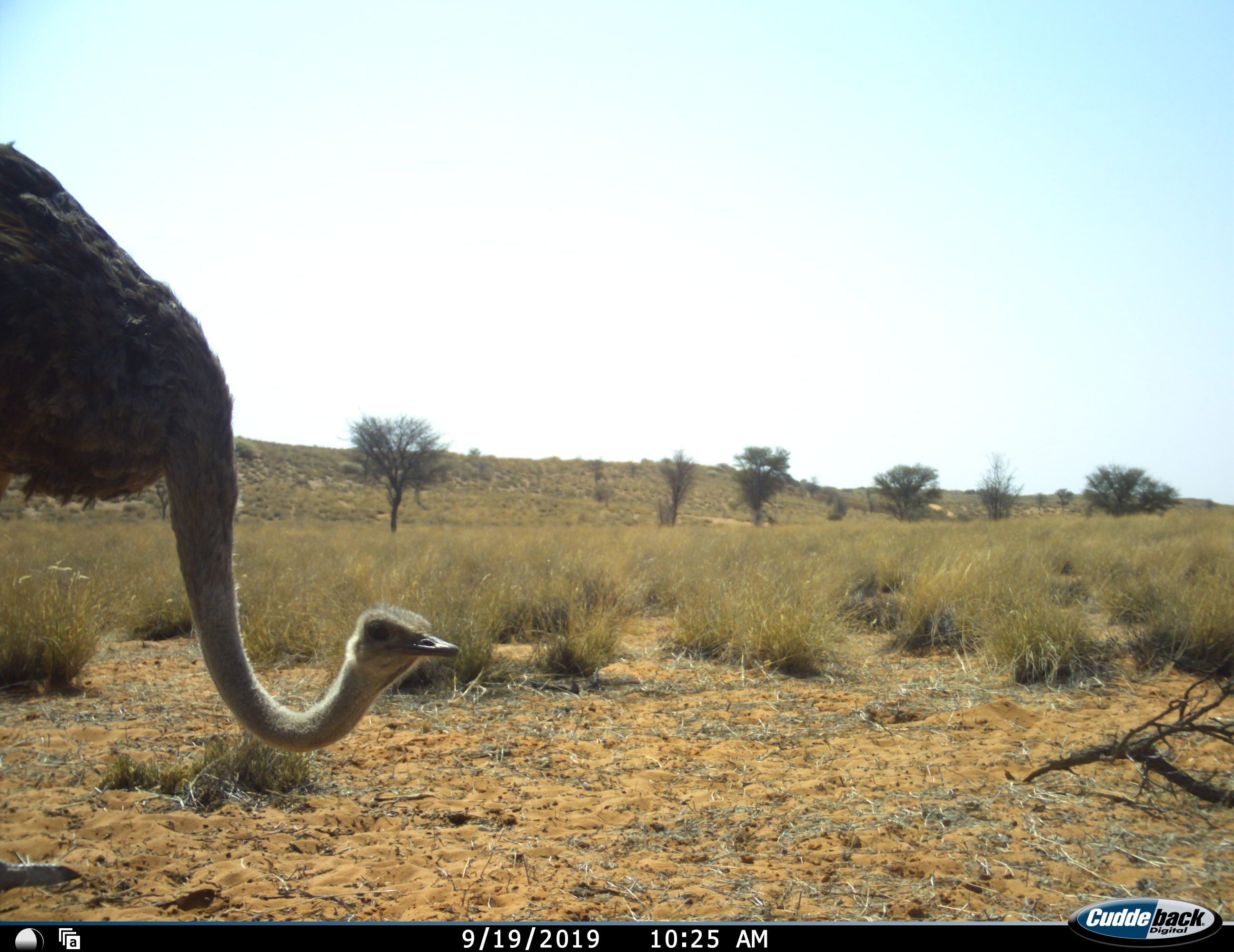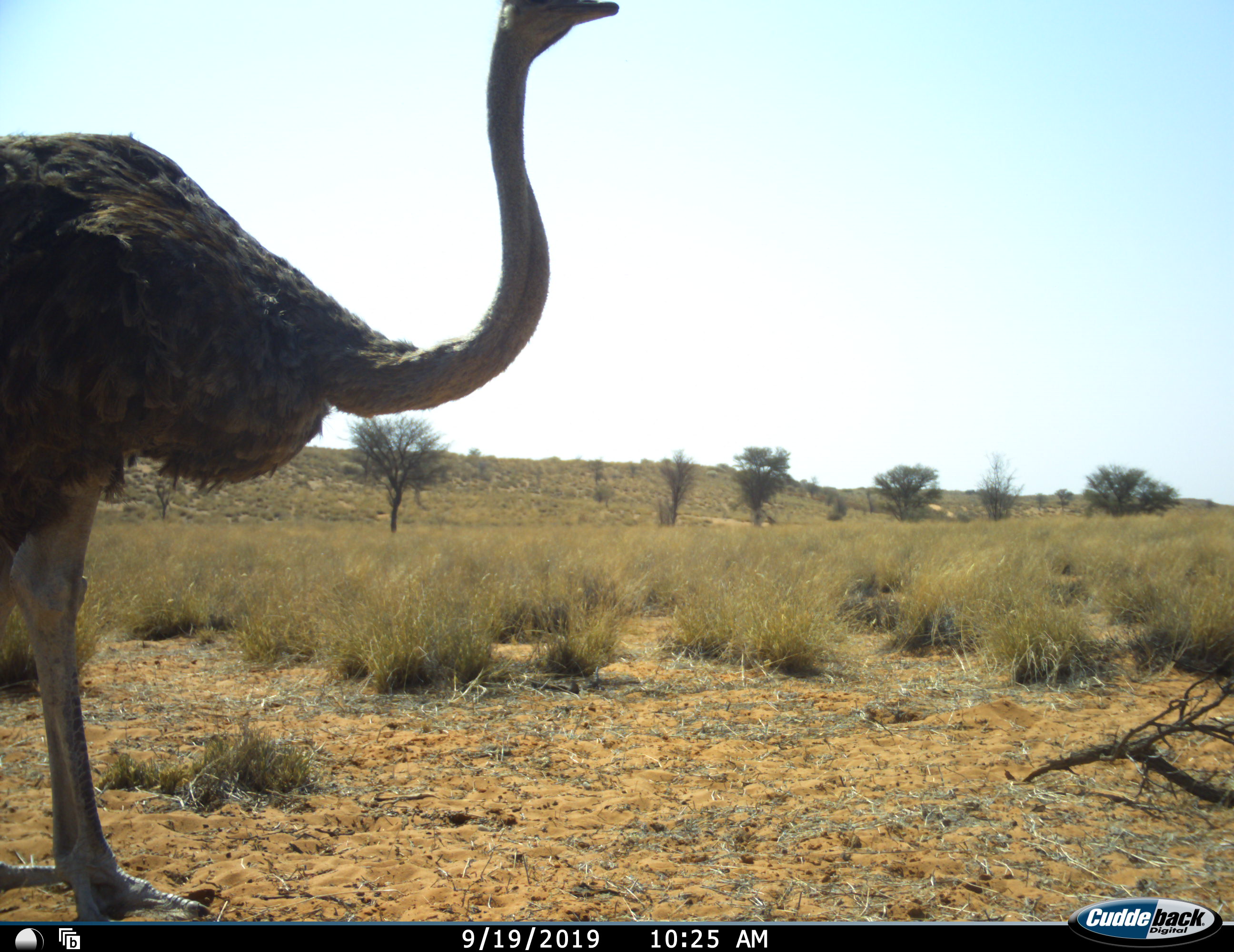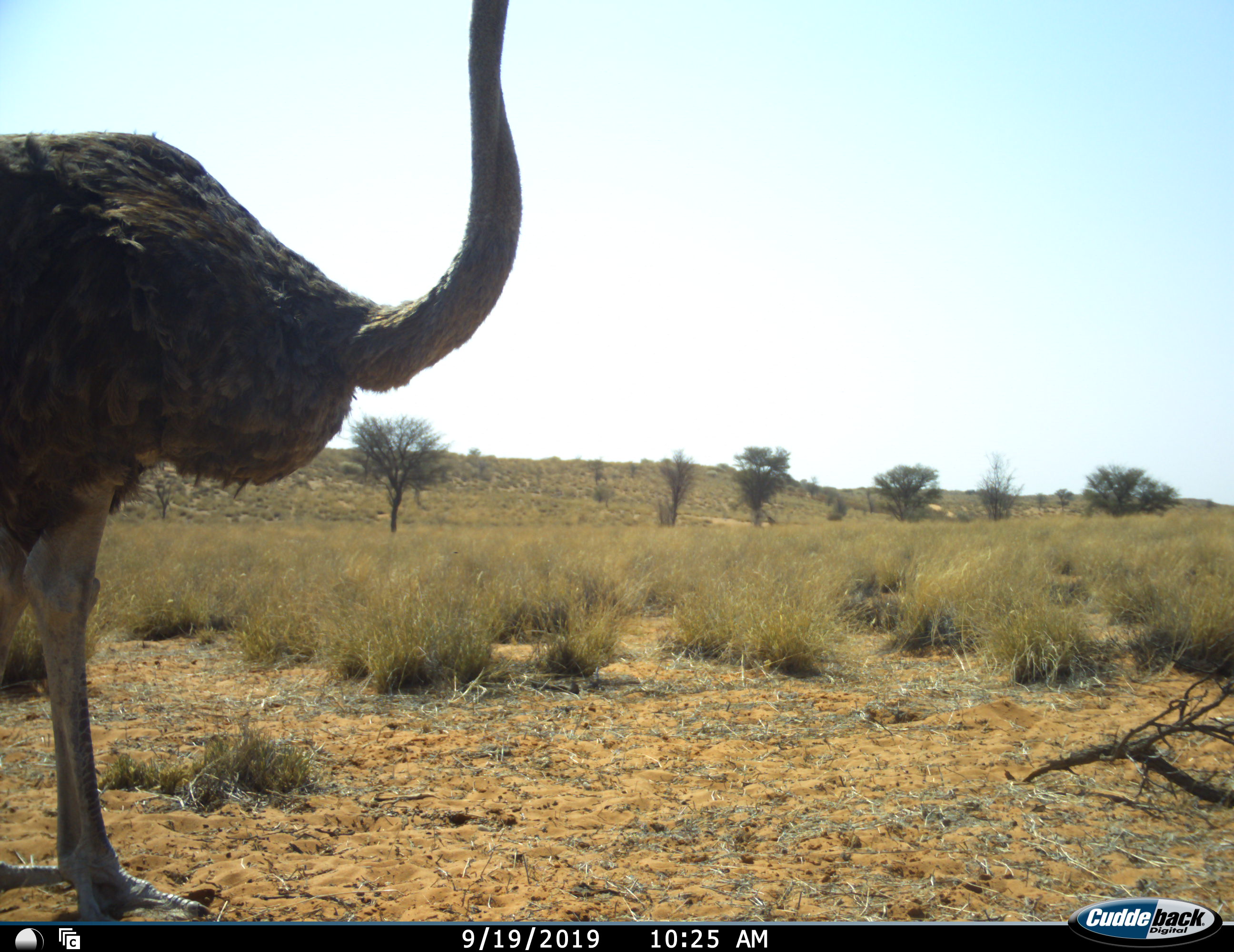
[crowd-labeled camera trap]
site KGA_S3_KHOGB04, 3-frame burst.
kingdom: Animalia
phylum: Chordata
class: Aves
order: Struthioniformes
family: Struthionidae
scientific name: Struthionidae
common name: ostrich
Ostrich (Struthionidae), count 1. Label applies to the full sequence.